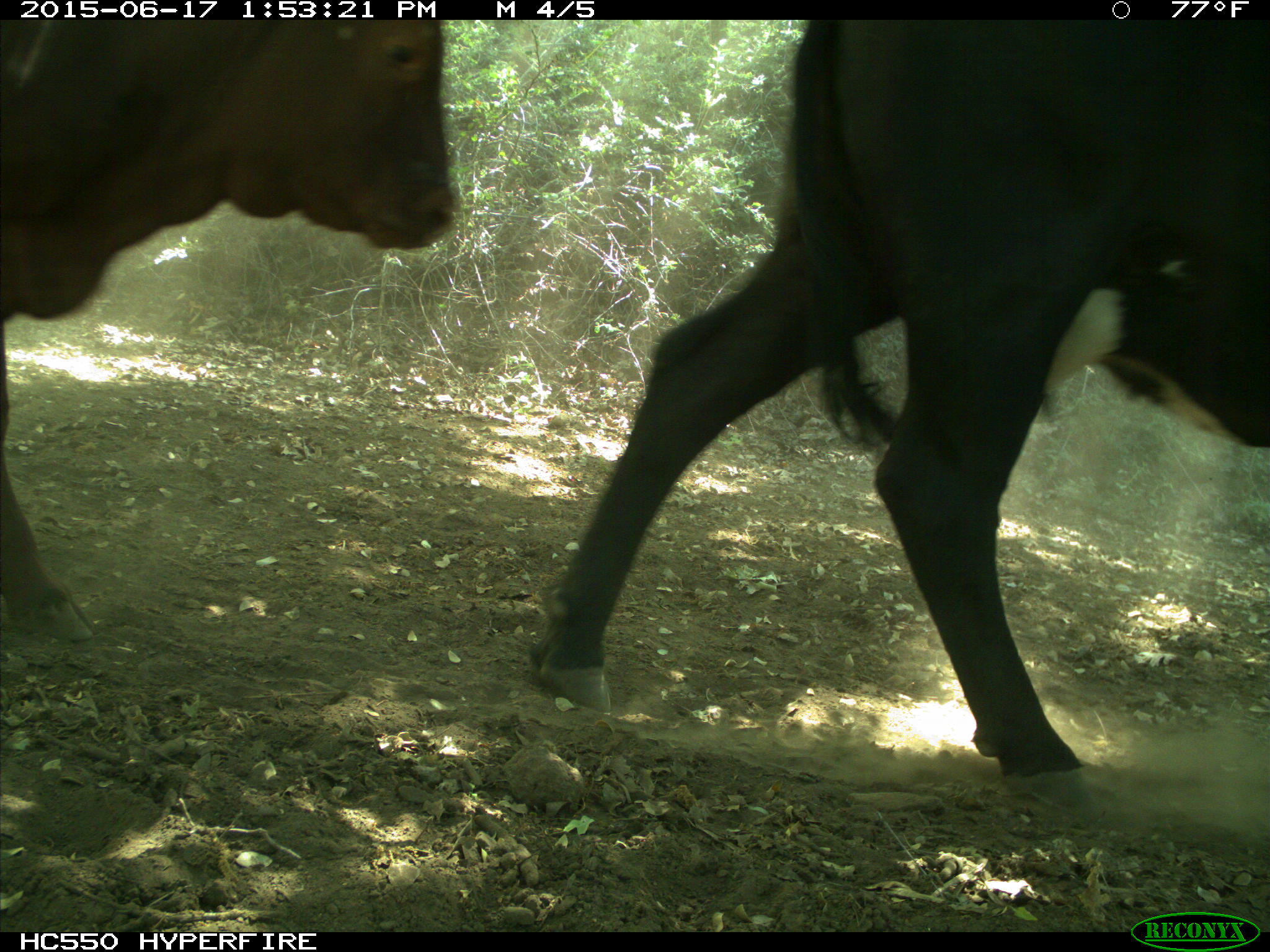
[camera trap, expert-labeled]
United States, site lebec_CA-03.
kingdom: Animalia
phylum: Chordata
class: Mammalia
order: Artiodactyla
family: Bovidae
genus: Bos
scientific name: Bos taurus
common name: domestic cow